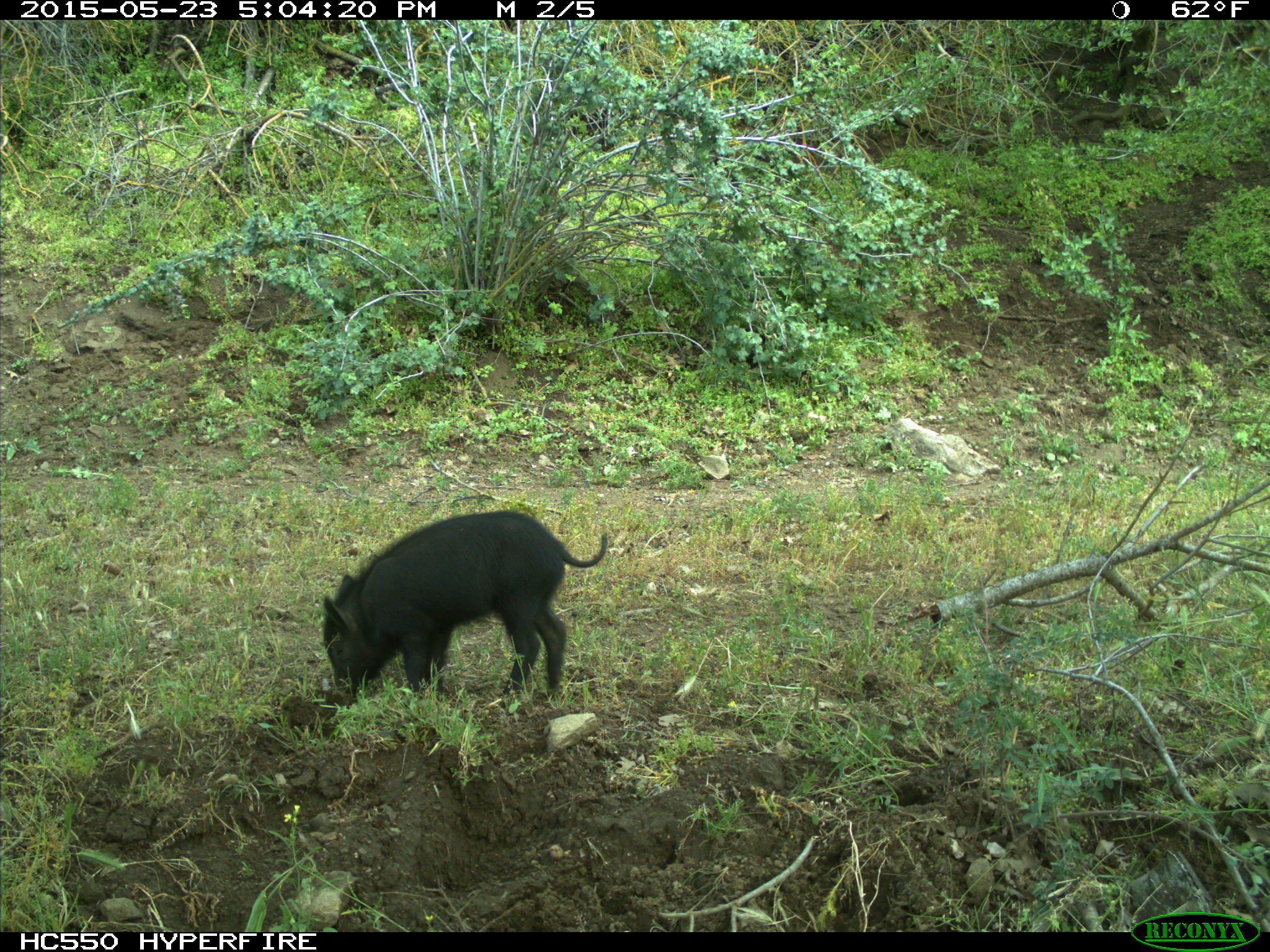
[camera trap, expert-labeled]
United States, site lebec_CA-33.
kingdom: Animalia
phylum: Chordata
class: Mammalia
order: Artiodactyla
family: Suidae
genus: Sus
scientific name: Sus scrofa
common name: wild boar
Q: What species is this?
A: Sus scrofa (wild boar).